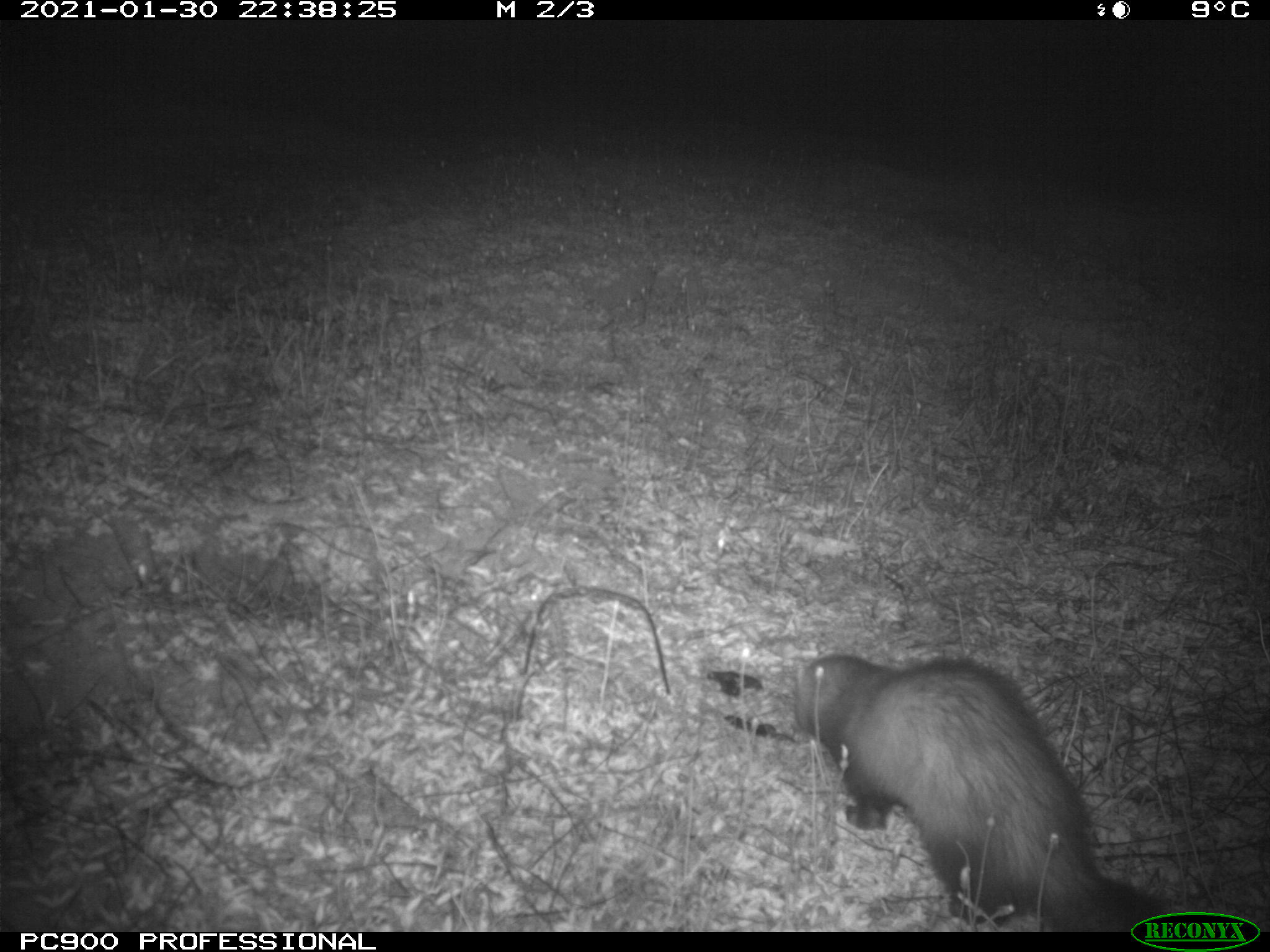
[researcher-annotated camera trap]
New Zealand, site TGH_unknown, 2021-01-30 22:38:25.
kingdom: Animalia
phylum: Chordata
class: Mammalia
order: Carnivora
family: Mustelidae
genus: Mustela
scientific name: Mustela furo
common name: ferret